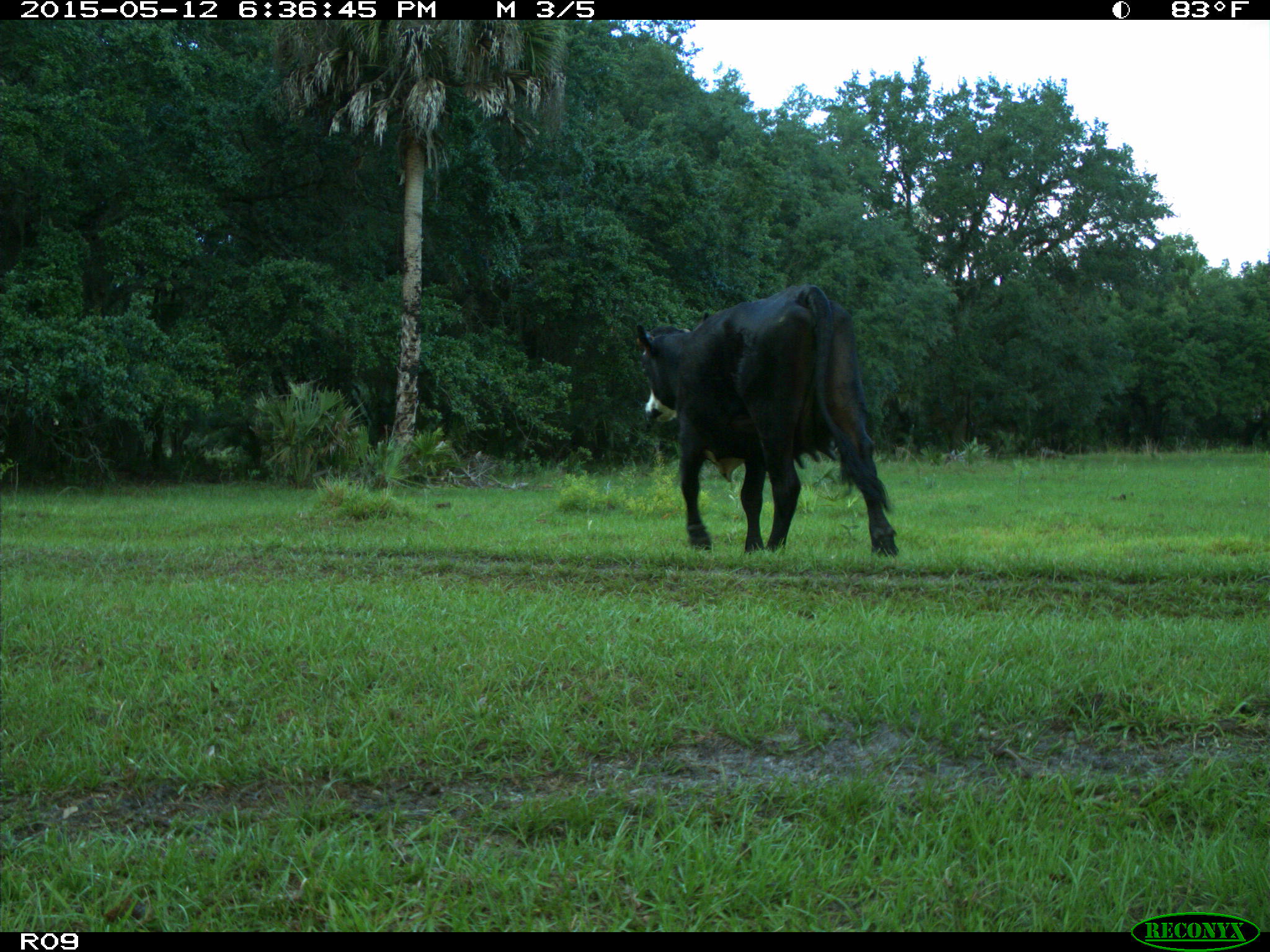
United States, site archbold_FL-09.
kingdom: Animalia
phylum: Chordata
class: Mammalia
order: Artiodactyla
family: Bovidae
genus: Bos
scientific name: Bos taurus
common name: domestic cow